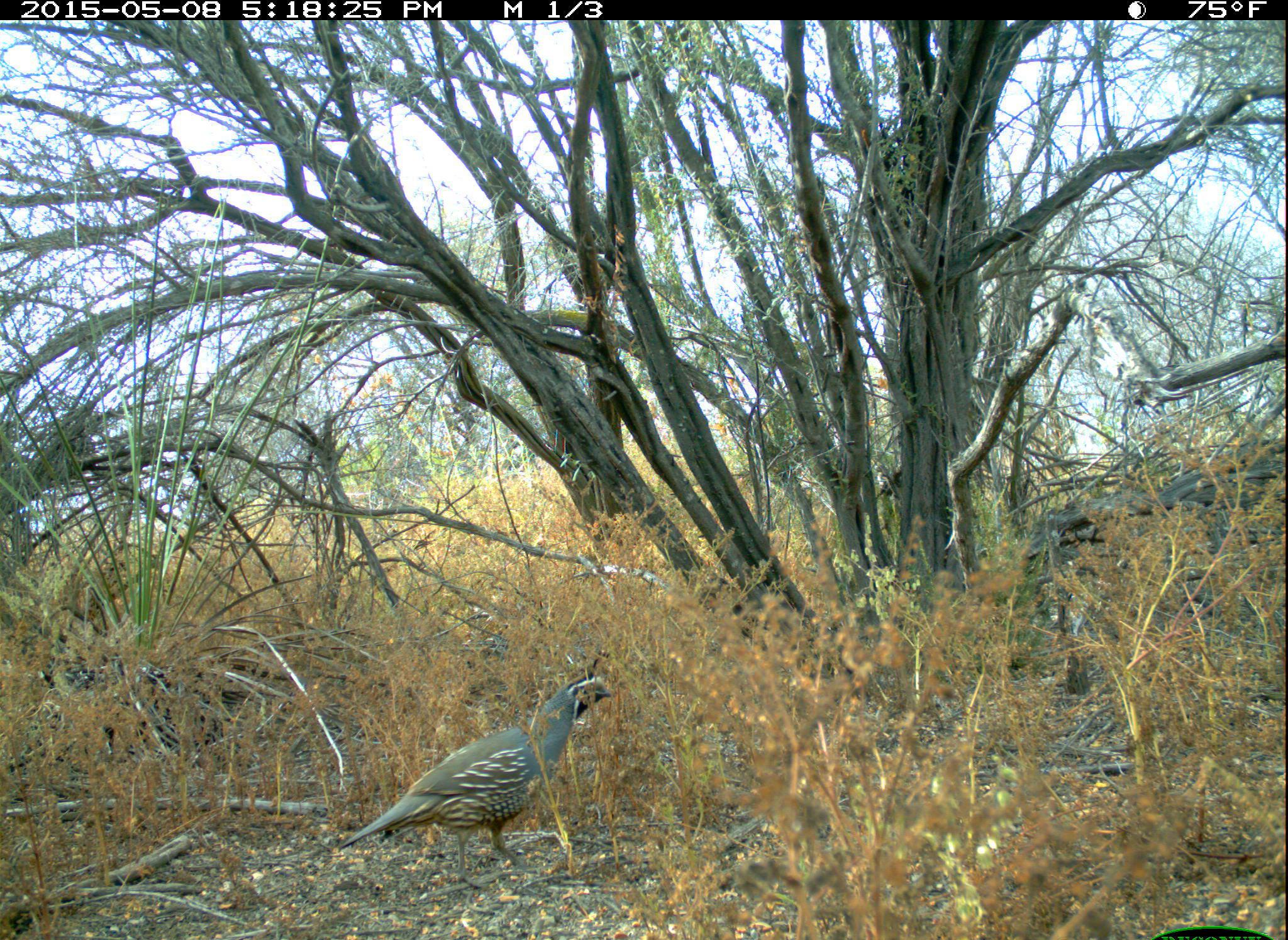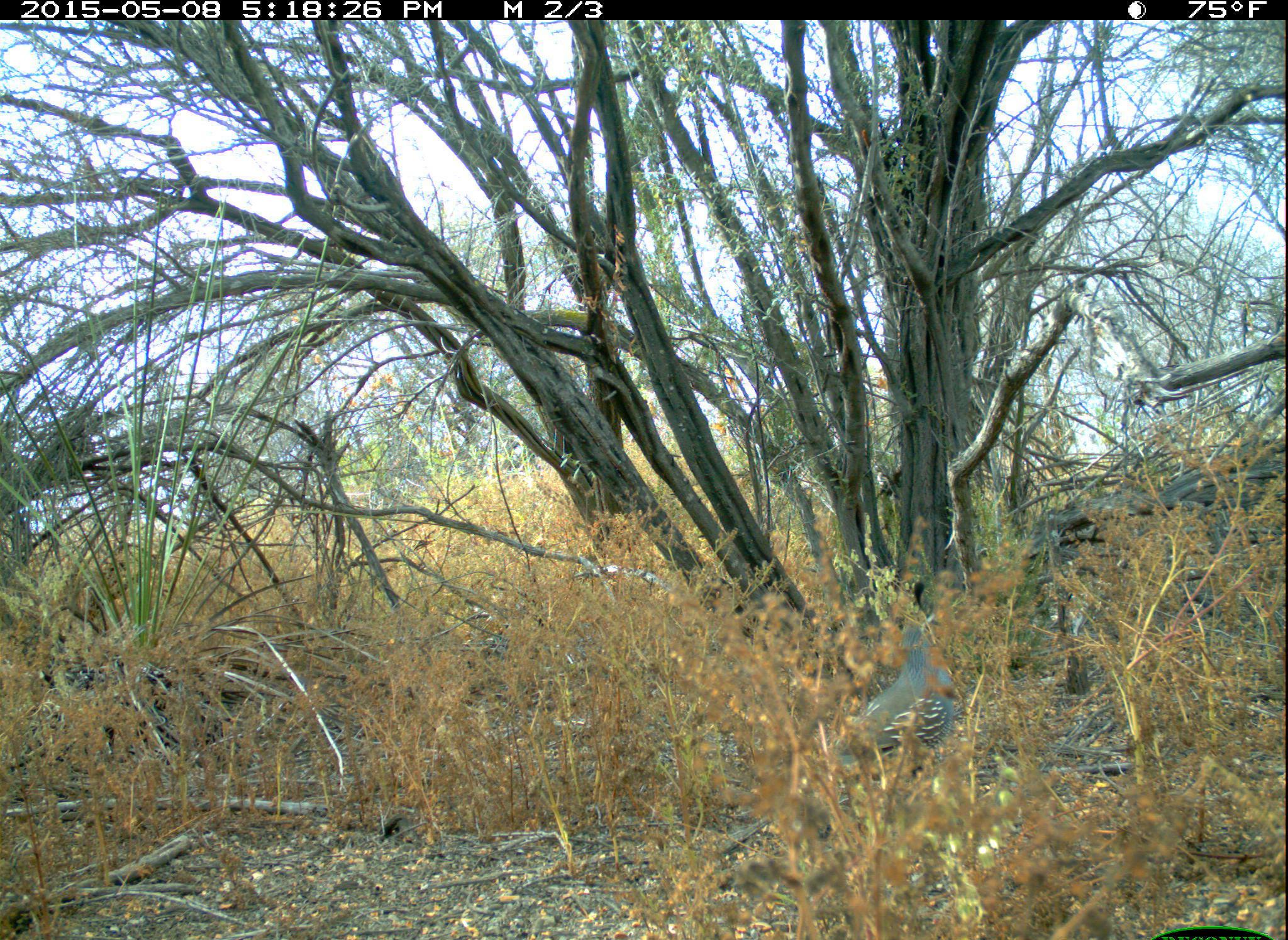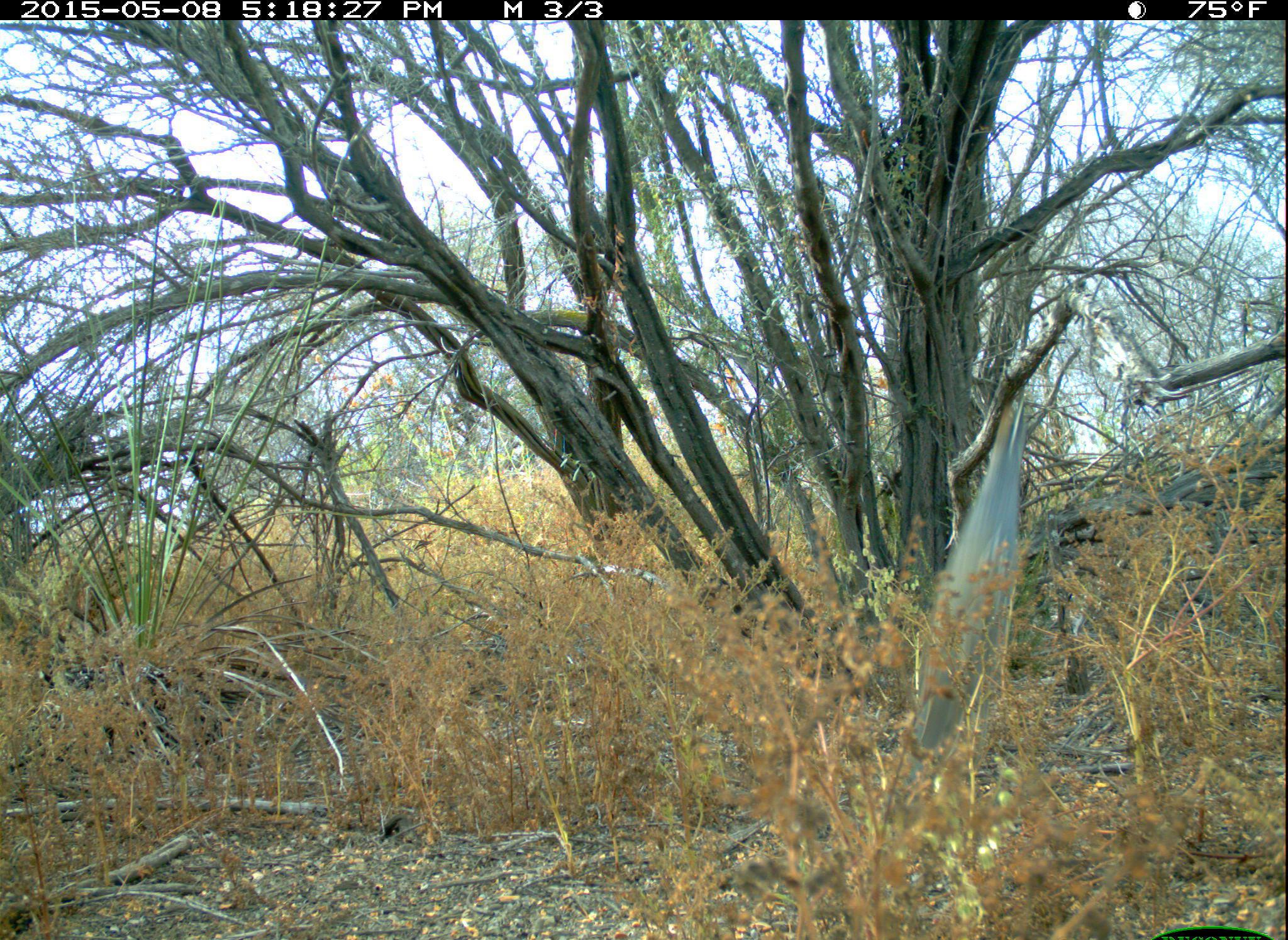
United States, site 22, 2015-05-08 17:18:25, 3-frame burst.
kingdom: Animalia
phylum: Chordata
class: Aves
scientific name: Aves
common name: bird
Bird (Aves).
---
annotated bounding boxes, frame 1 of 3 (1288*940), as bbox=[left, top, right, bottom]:
bird: bbox=[337, 647, 617, 891]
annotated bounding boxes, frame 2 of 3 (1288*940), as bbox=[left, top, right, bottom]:
bird: bbox=[717, 609, 956, 854]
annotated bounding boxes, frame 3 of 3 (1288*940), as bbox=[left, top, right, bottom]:
bird: bbox=[898, 398, 1029, 799]